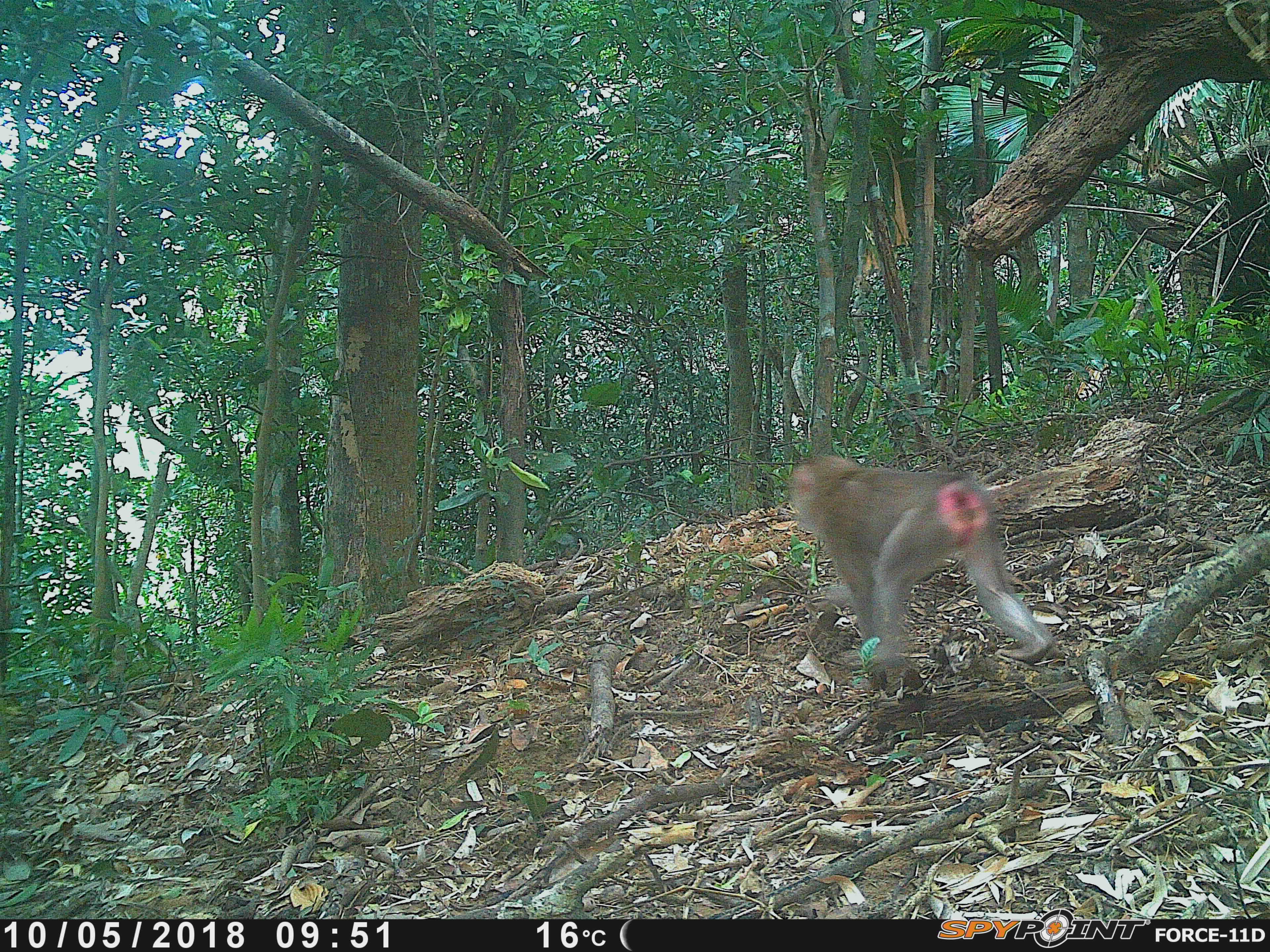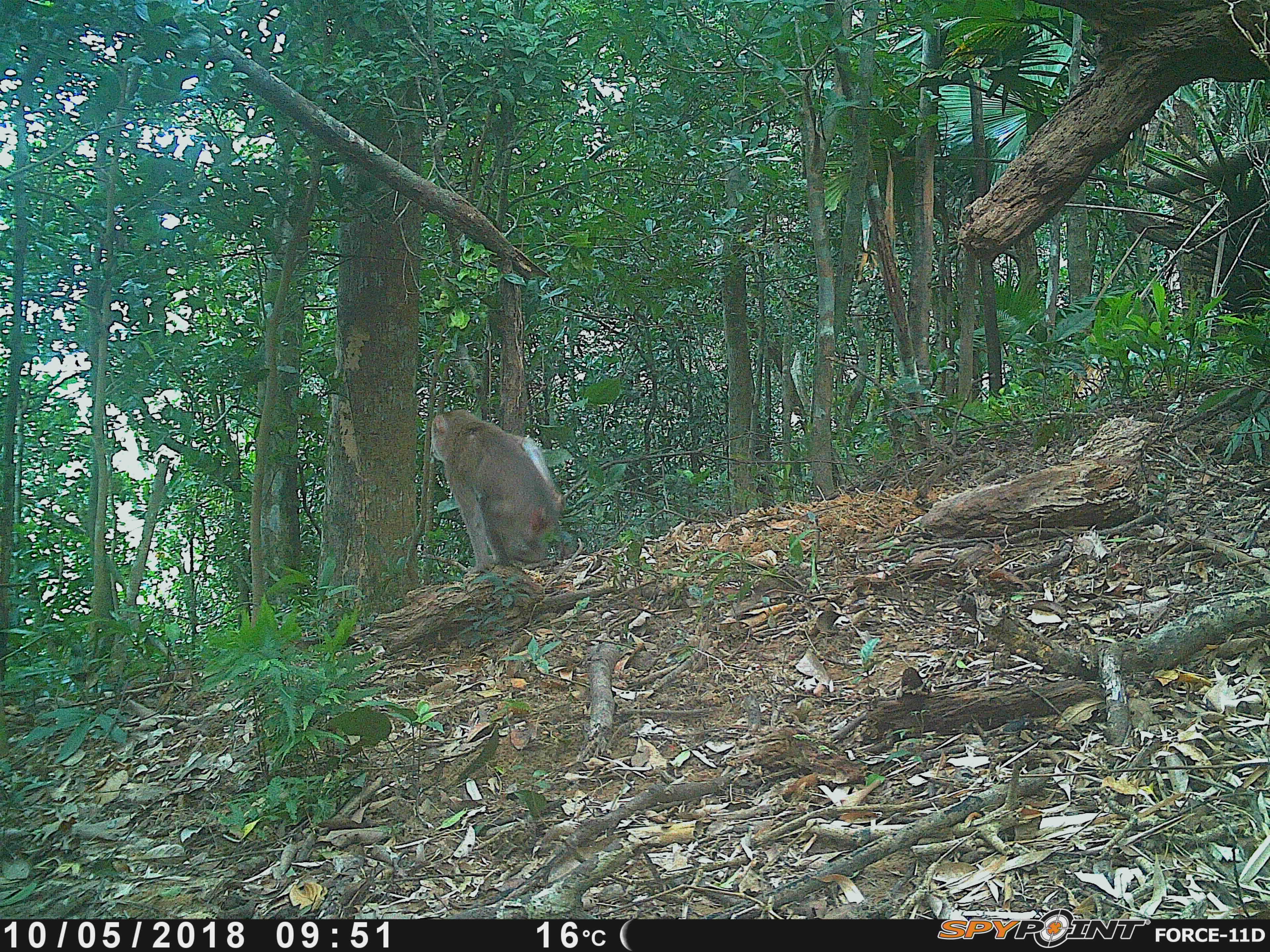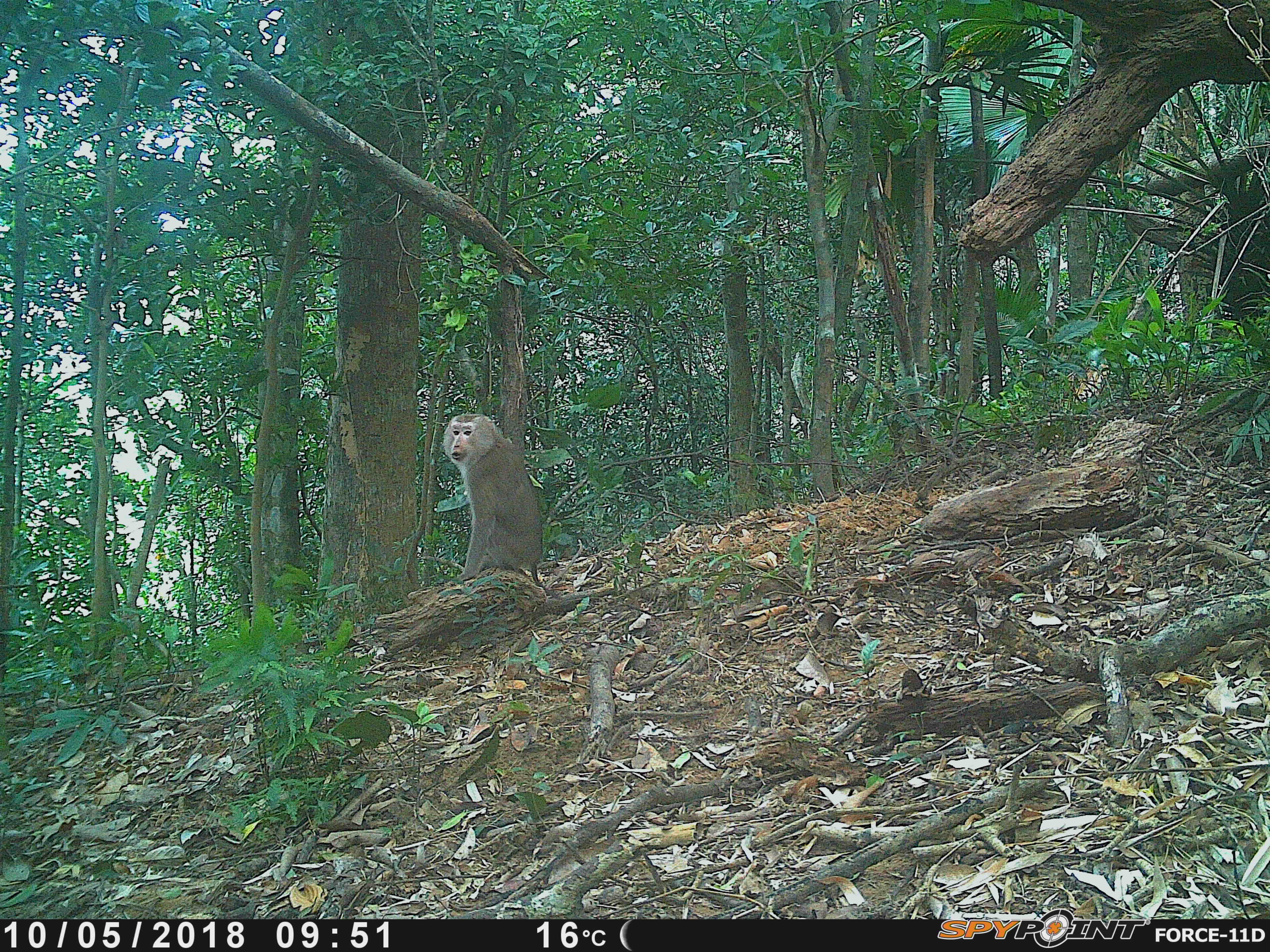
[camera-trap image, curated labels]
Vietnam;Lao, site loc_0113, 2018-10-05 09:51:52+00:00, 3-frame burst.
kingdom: Animalia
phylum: Chordata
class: Mammalia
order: Primates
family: Cercopithecidae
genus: Macaca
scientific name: Macaca nemestrina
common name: pig-tailed macaque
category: pig tailed macaque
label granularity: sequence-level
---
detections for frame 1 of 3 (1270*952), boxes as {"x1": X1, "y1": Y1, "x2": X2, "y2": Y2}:
pig tailed macaque: {"x1": 786, "y1": 452, "x2": 1057, "y2": 668}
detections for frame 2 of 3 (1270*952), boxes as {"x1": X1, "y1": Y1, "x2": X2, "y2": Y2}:
pig tailed macaque: {"x1": 428, "y1": 408, "x2": 566, "y2": 578}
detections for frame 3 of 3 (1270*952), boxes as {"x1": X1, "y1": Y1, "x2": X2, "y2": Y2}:
pig tailed macaque: {"x1": 442, "y1": 412, "x2": 565, "y2": 601}